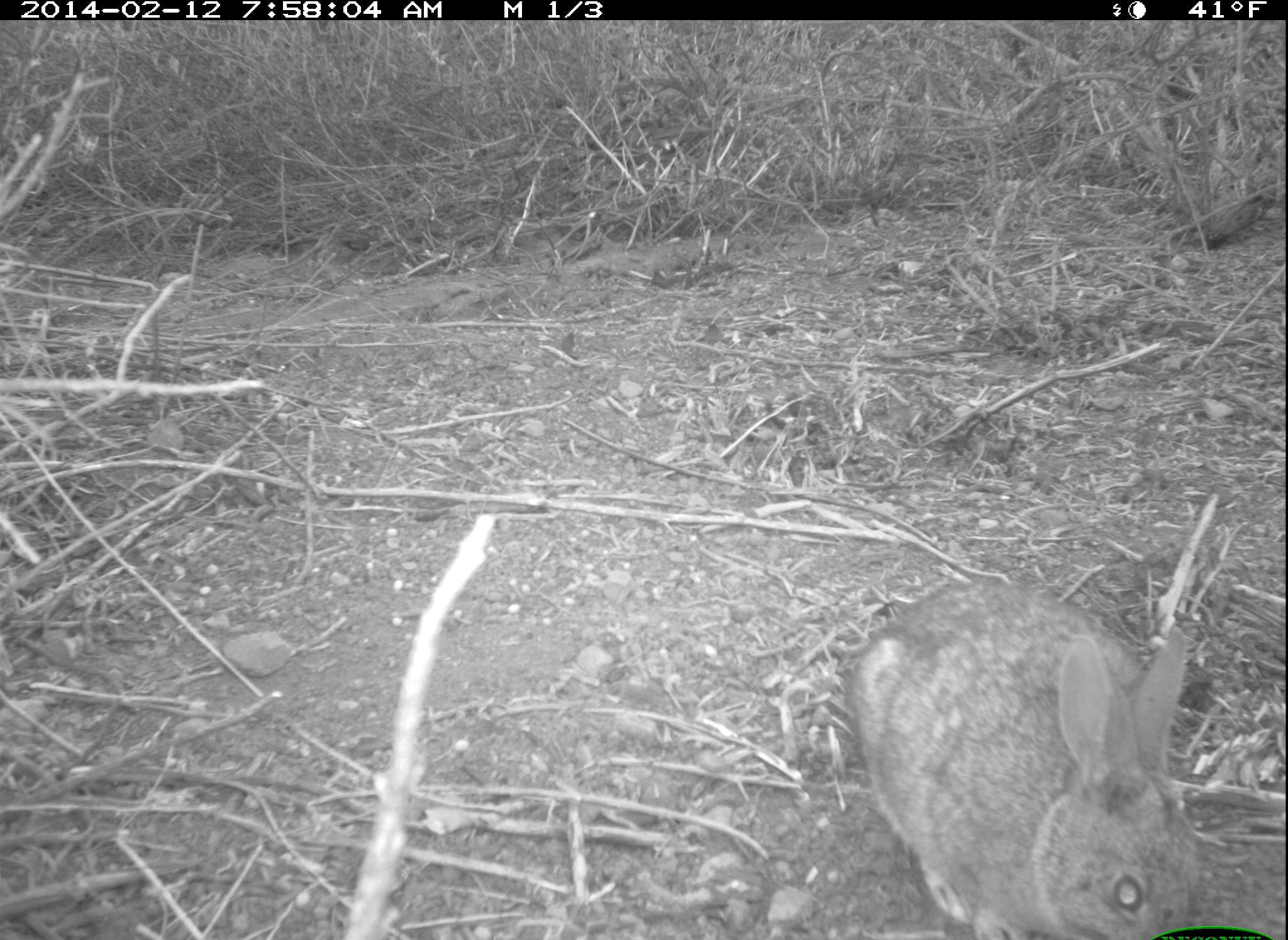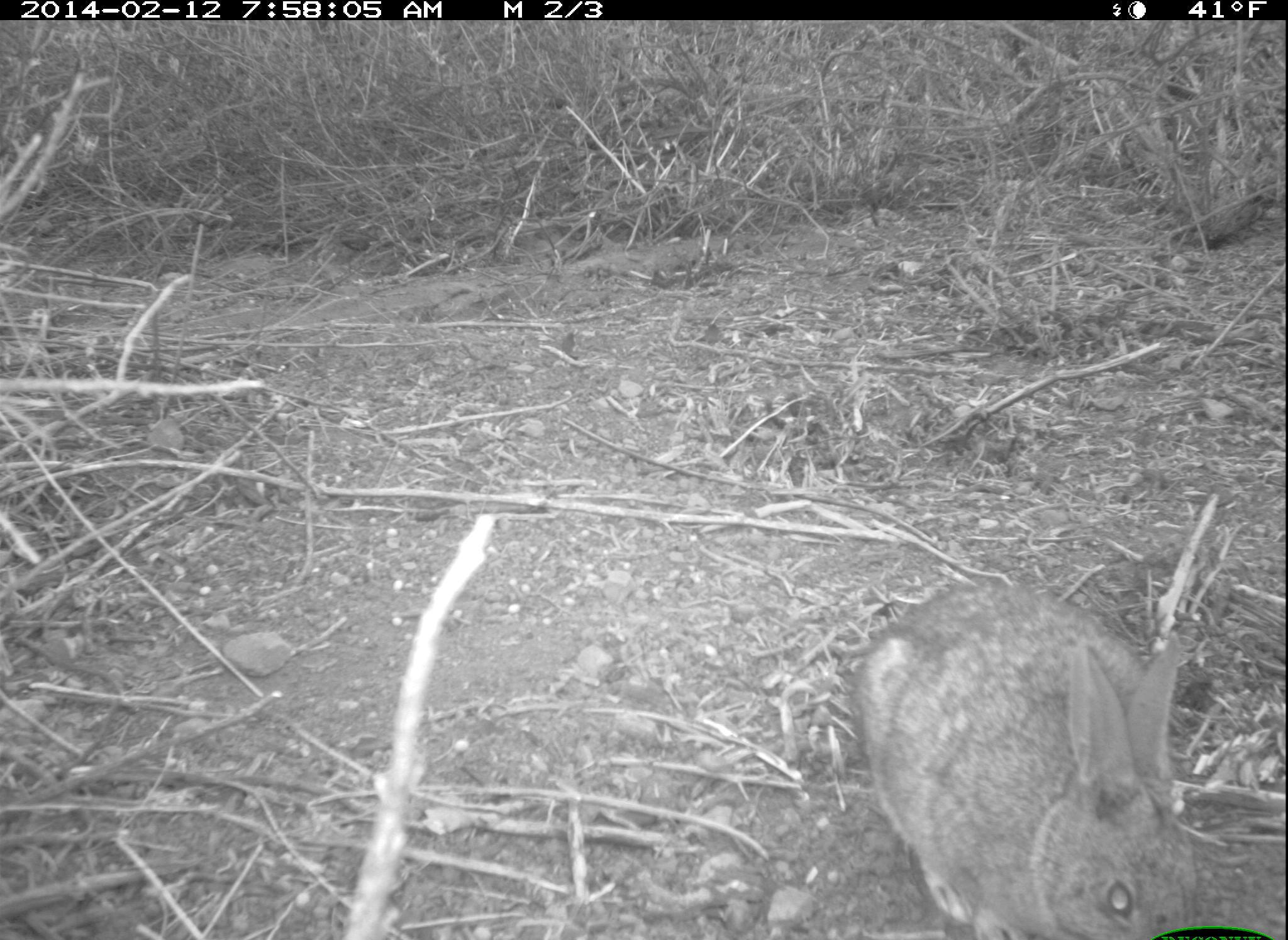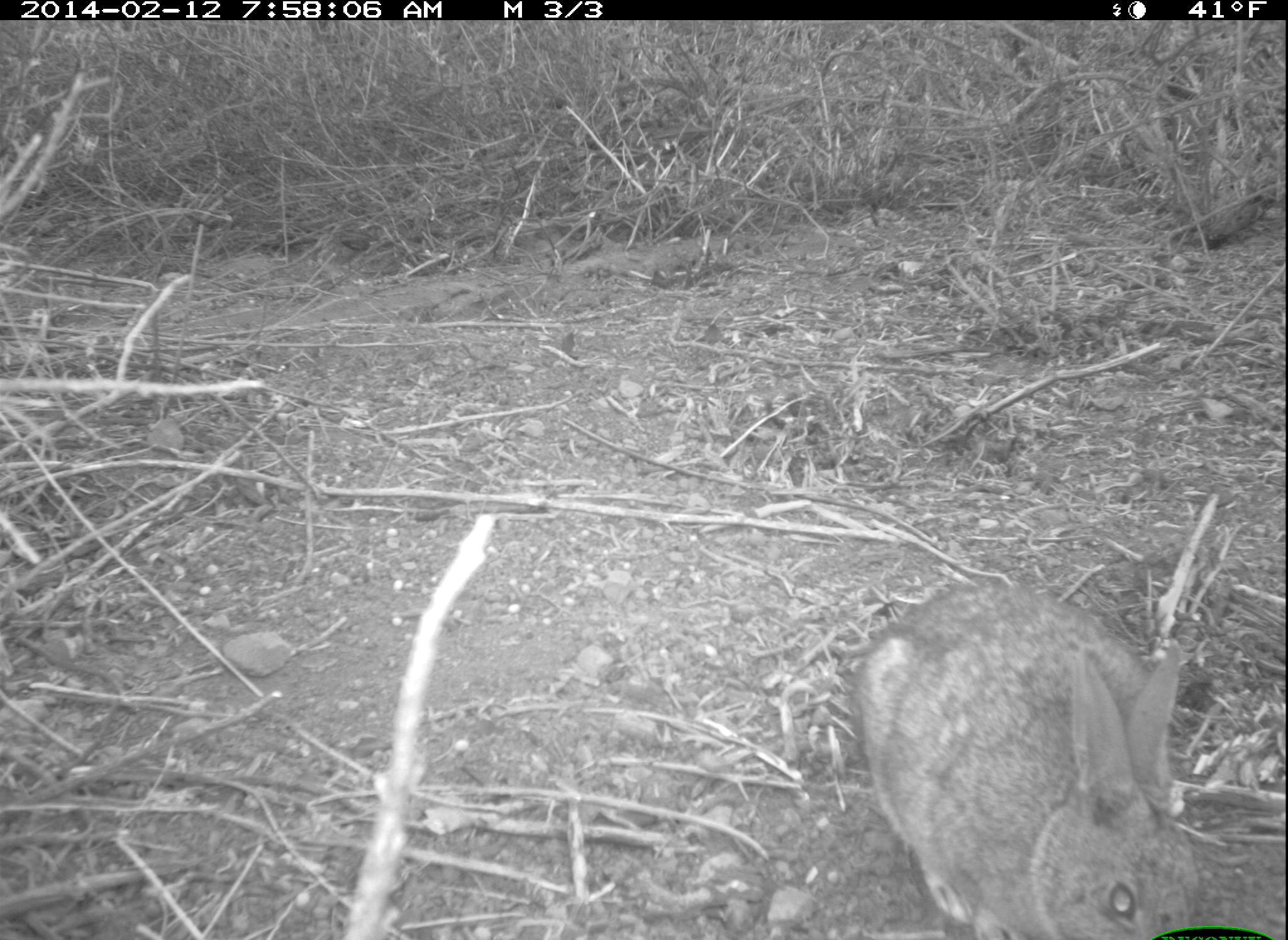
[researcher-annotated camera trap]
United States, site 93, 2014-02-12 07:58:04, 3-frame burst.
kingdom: Animalia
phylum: Chordata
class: Mammalia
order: Lagomorpha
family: Leporidae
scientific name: Leporidae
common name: rabbits and hares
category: rabbit